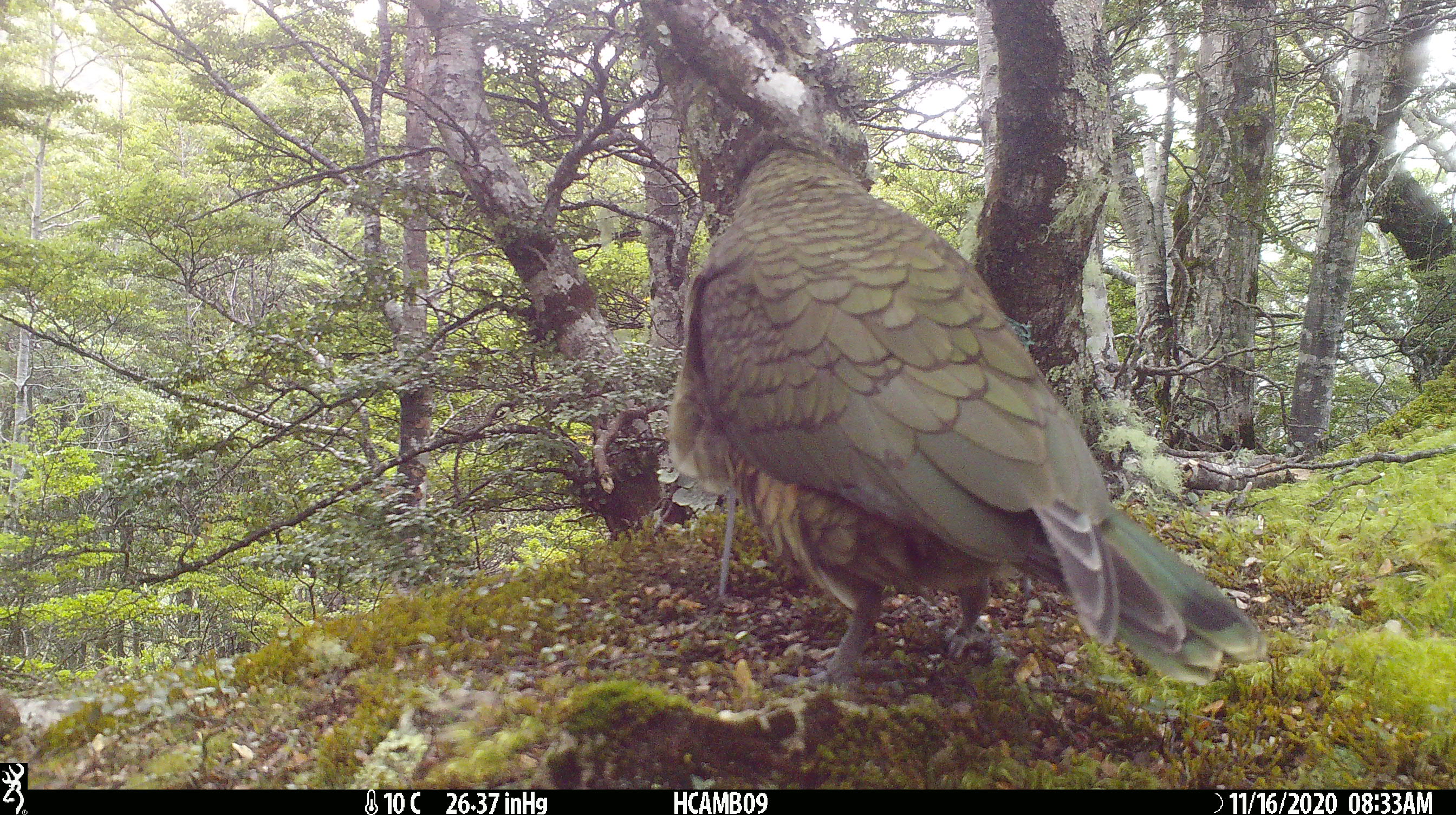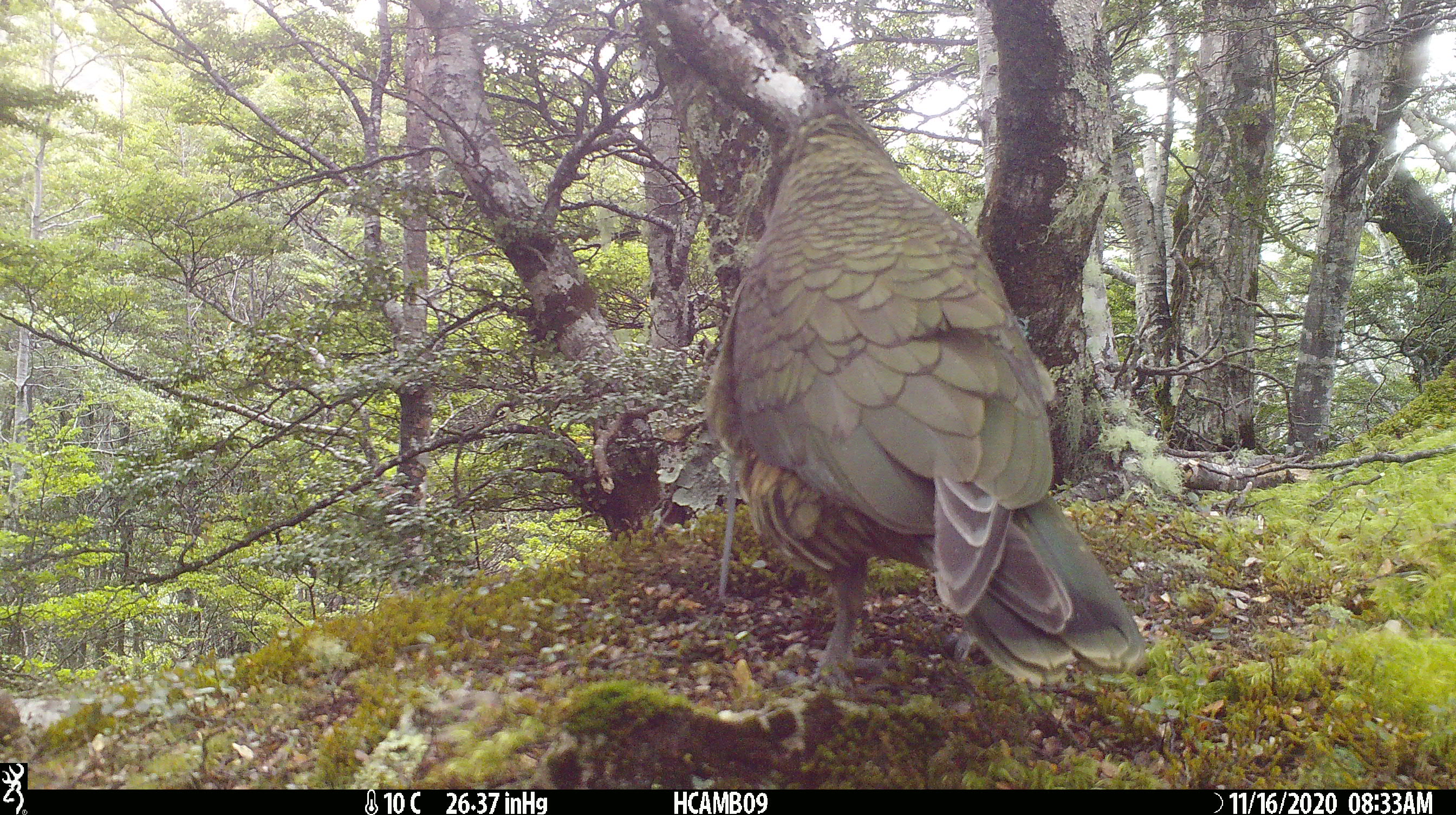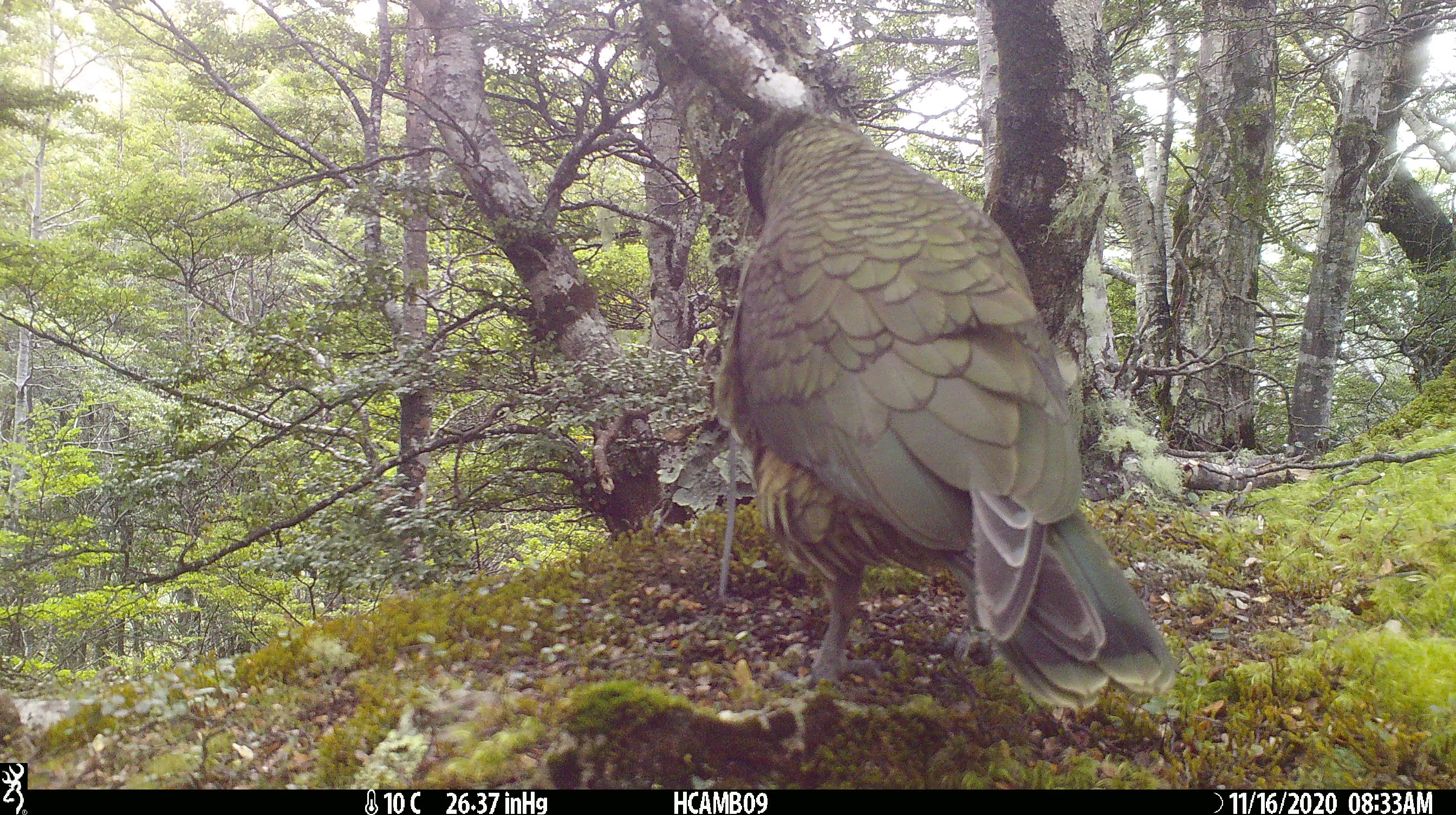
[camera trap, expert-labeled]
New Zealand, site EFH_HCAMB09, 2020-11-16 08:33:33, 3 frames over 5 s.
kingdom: Animalia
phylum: Chordata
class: Aves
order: Psittaciformes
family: Strigopidae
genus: Nestor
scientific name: Nestor notabilis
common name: kea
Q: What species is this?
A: Kea (Nestor notabilis).